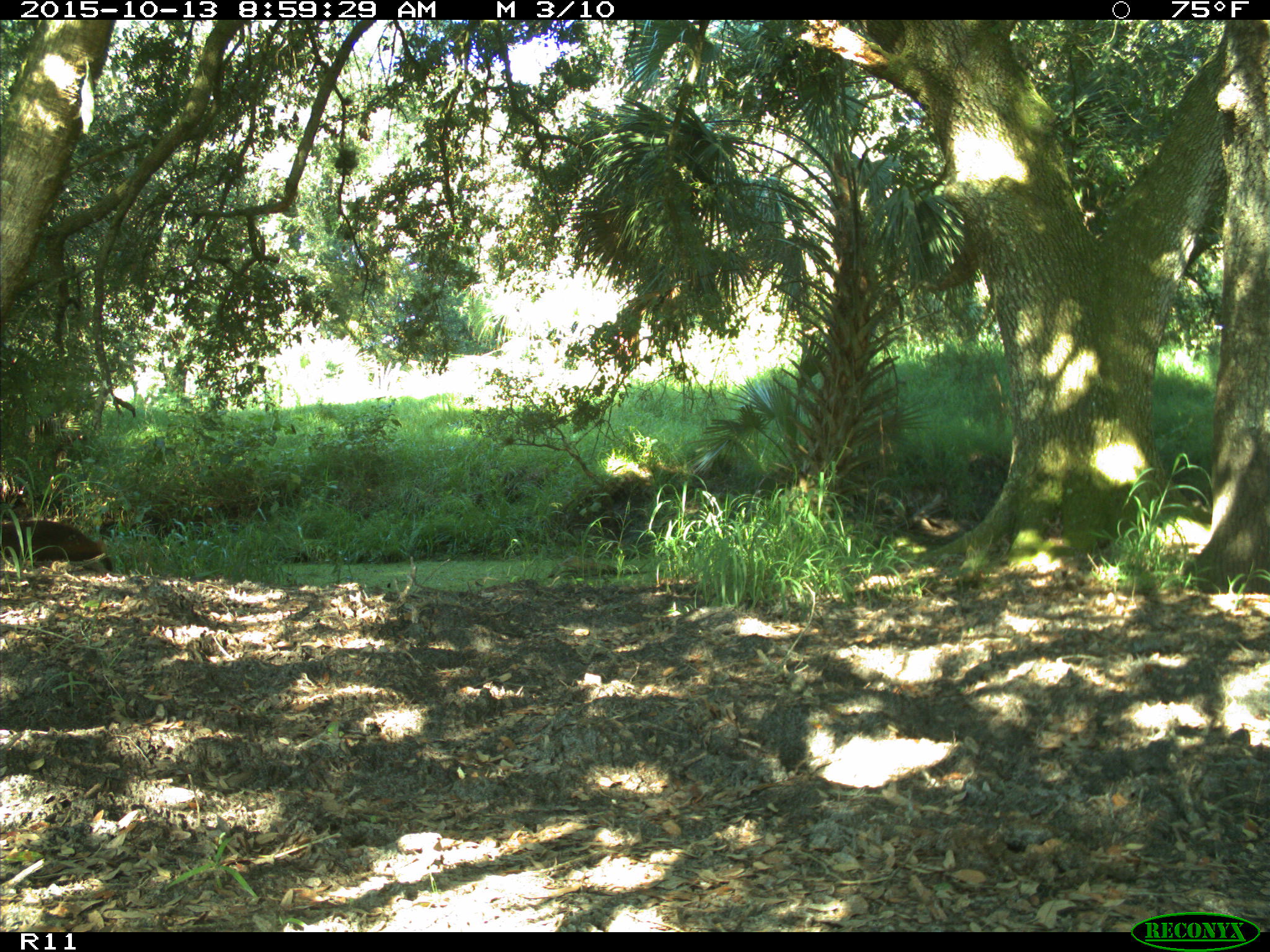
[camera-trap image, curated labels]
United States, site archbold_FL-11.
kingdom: Animalia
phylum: Chordata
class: Mammalia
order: Artiodactyla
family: Suidae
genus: Sus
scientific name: Sus scrofa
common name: wild boar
Sus scrofa (wild boar).